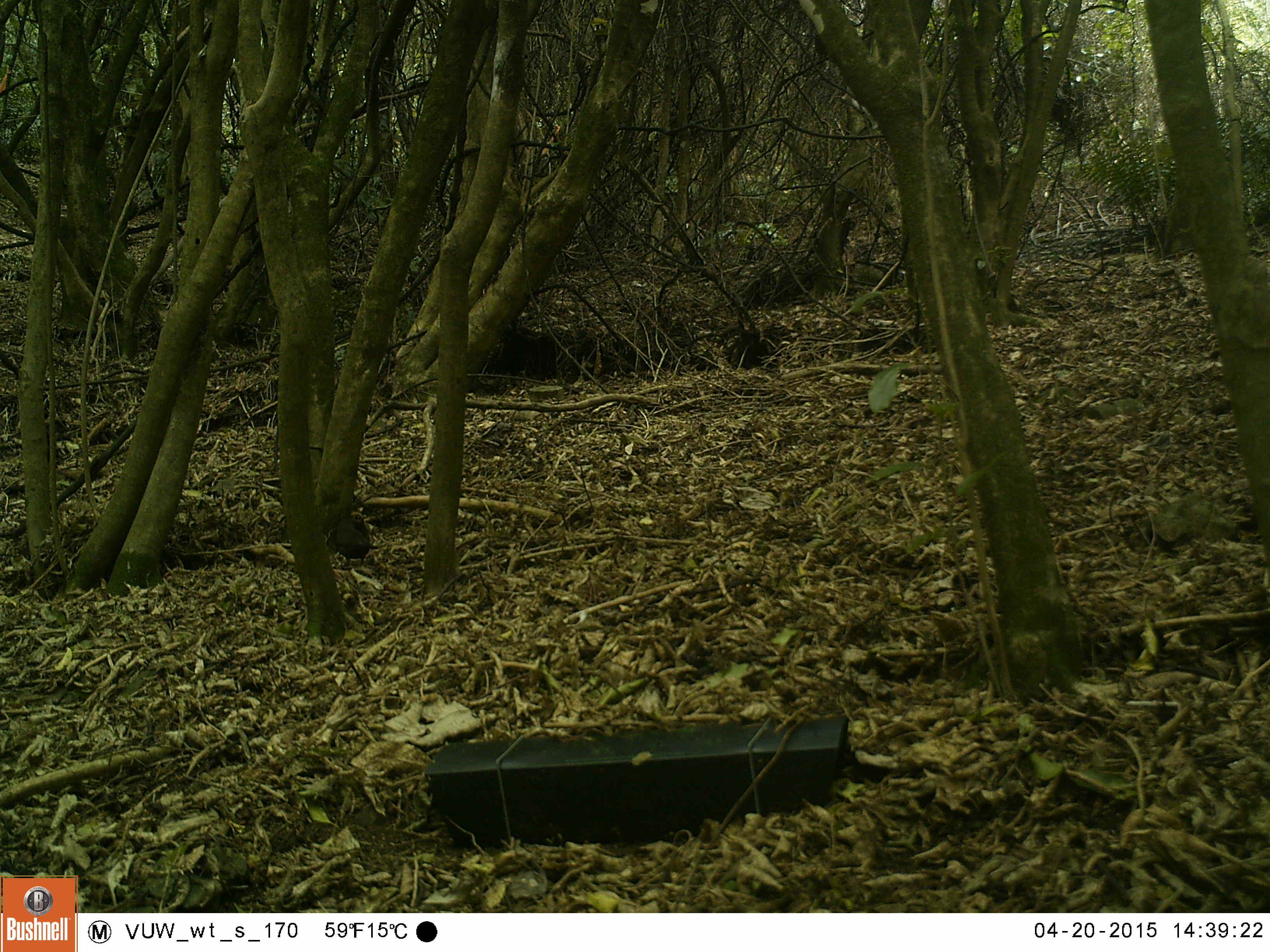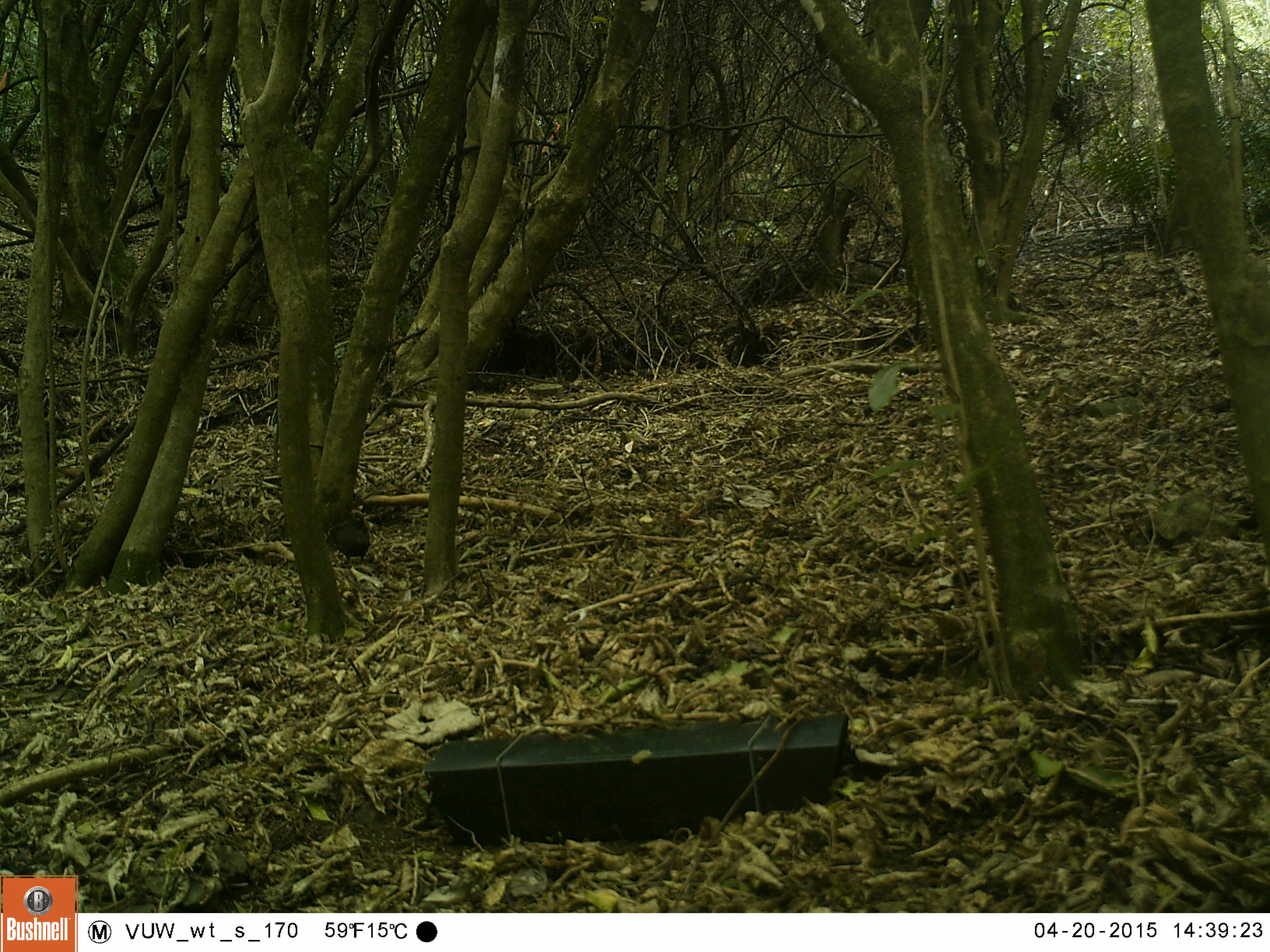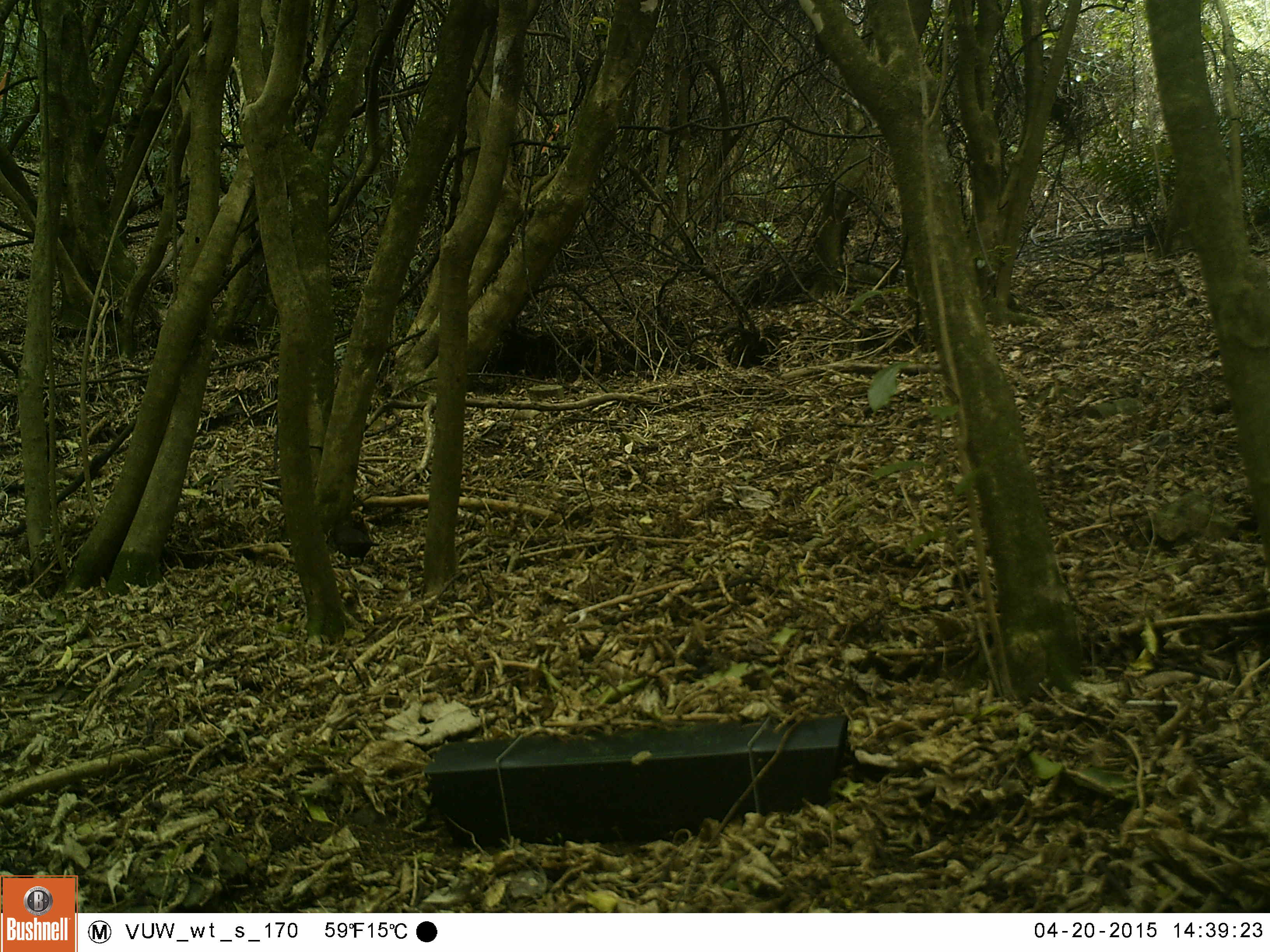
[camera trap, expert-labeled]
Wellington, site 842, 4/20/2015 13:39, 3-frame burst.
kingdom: Animalia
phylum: Chordata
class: Aves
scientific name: Aves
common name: bird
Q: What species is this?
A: Bird (Aves).